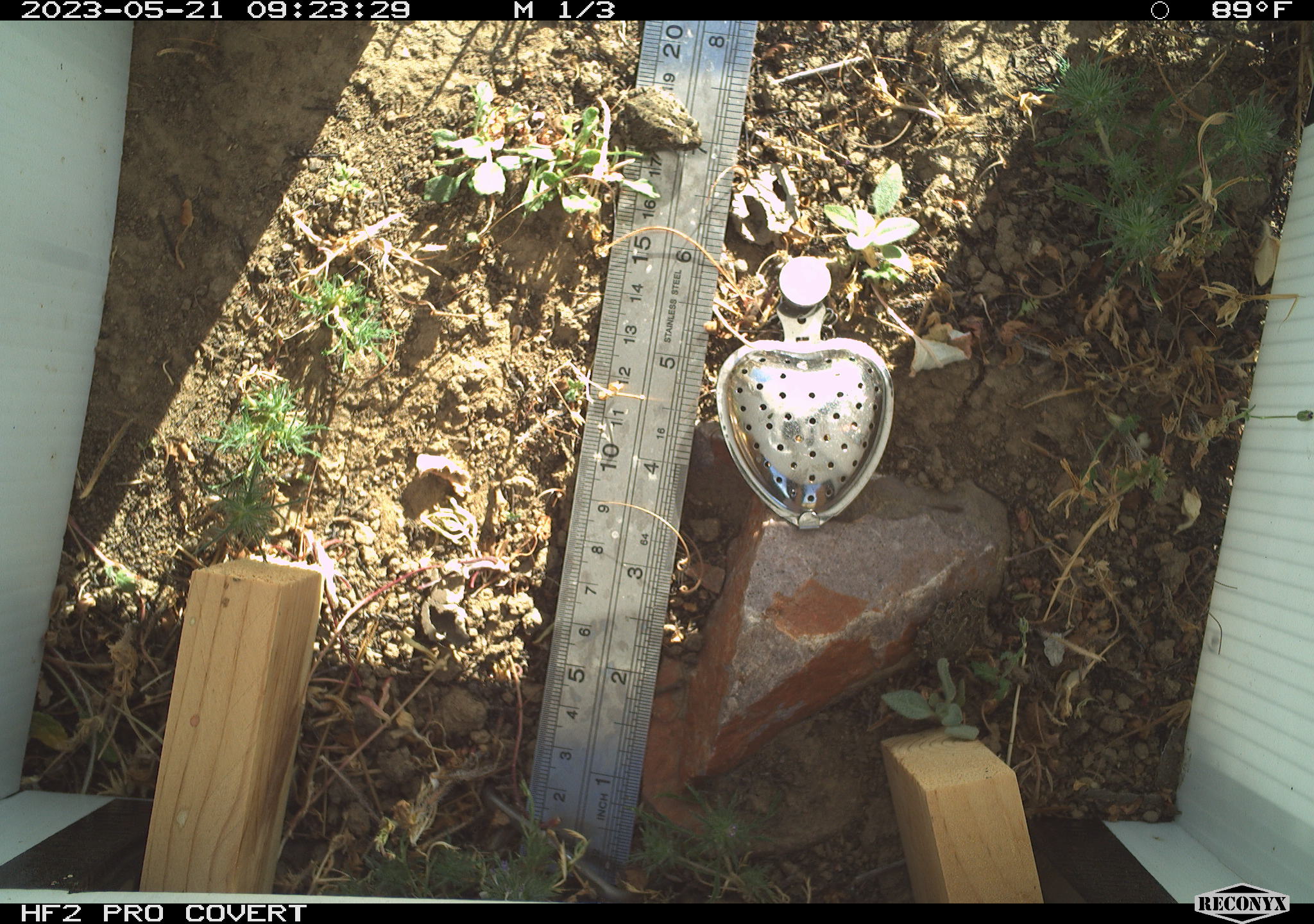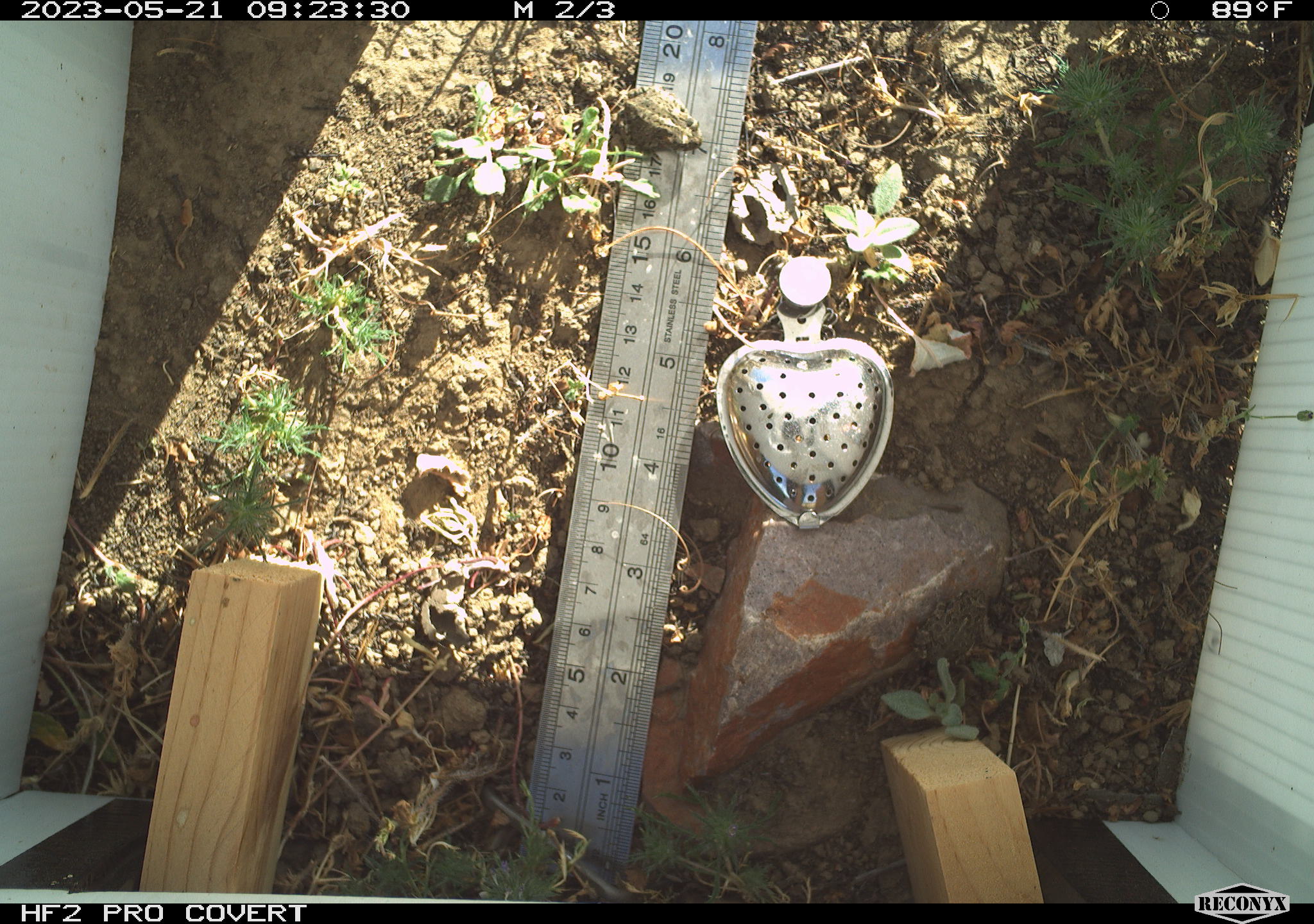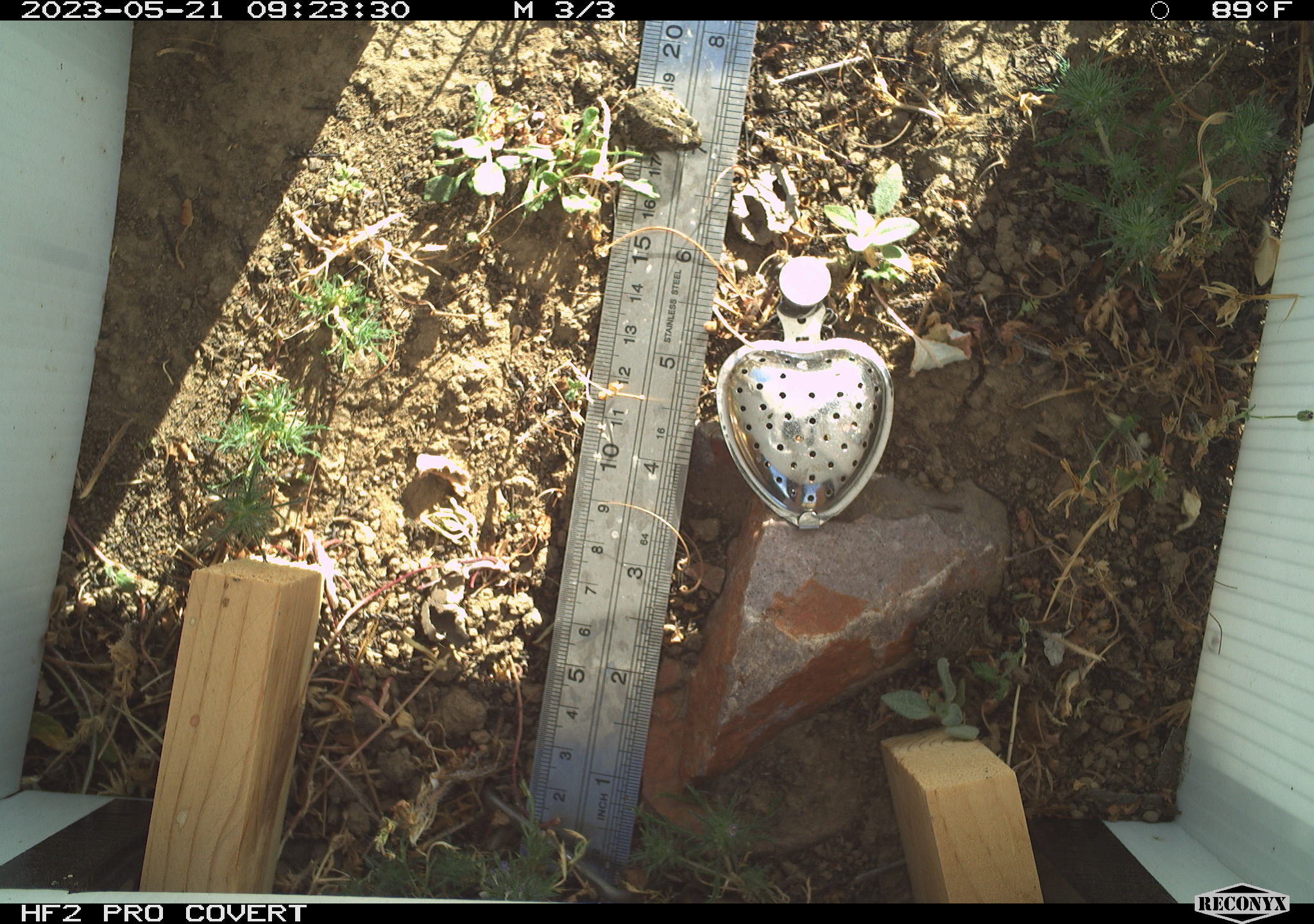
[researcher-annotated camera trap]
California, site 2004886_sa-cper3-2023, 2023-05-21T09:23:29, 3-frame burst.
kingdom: Animalia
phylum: Chordata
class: Amphibia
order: Anura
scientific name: Anura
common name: frogs